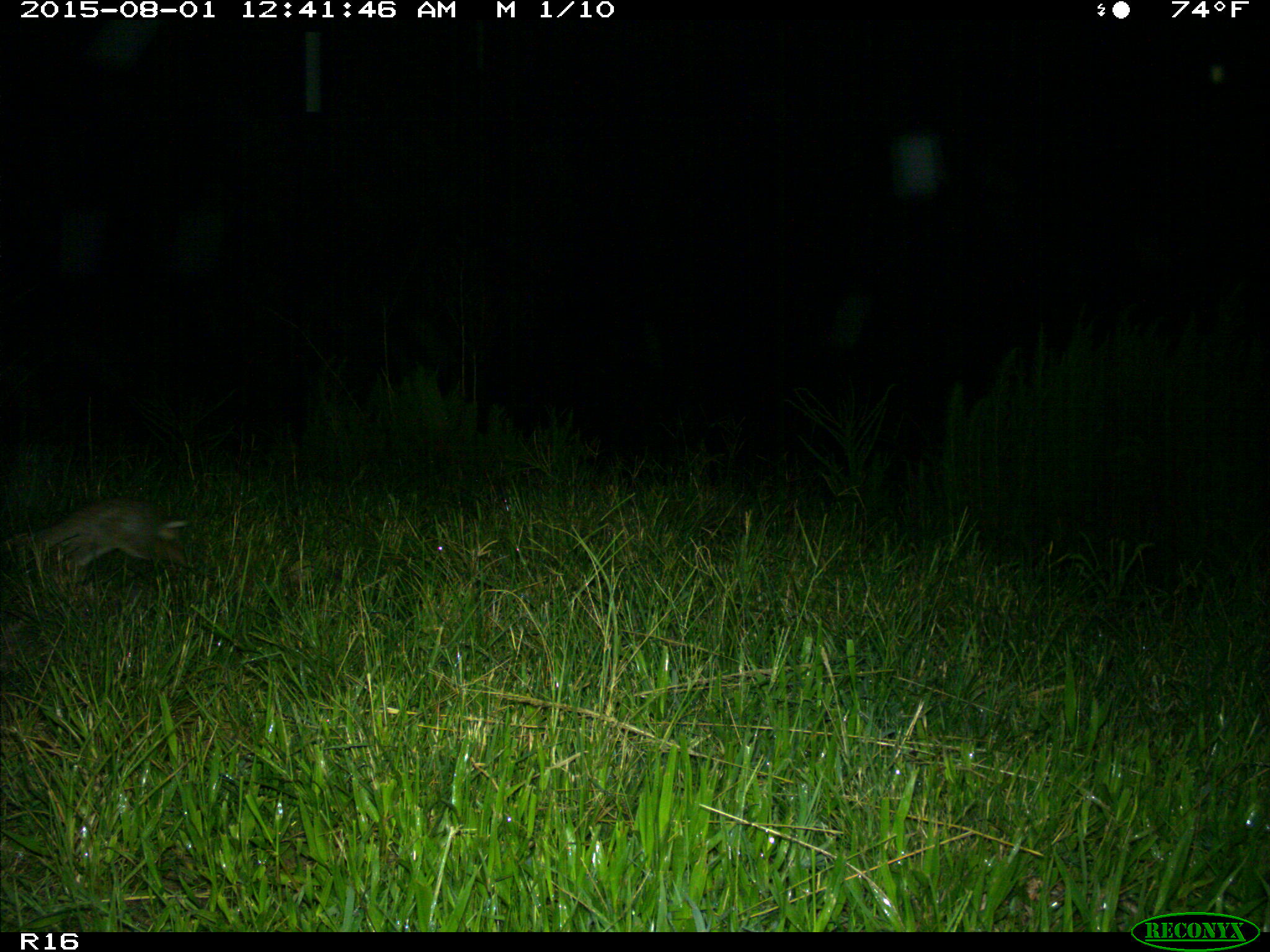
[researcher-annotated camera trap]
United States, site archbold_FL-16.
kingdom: Animalia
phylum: Chordata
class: Mammalia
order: Lagomorpha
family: Leporidae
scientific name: Leporidae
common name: rabbits and hares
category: unidentified rabbit